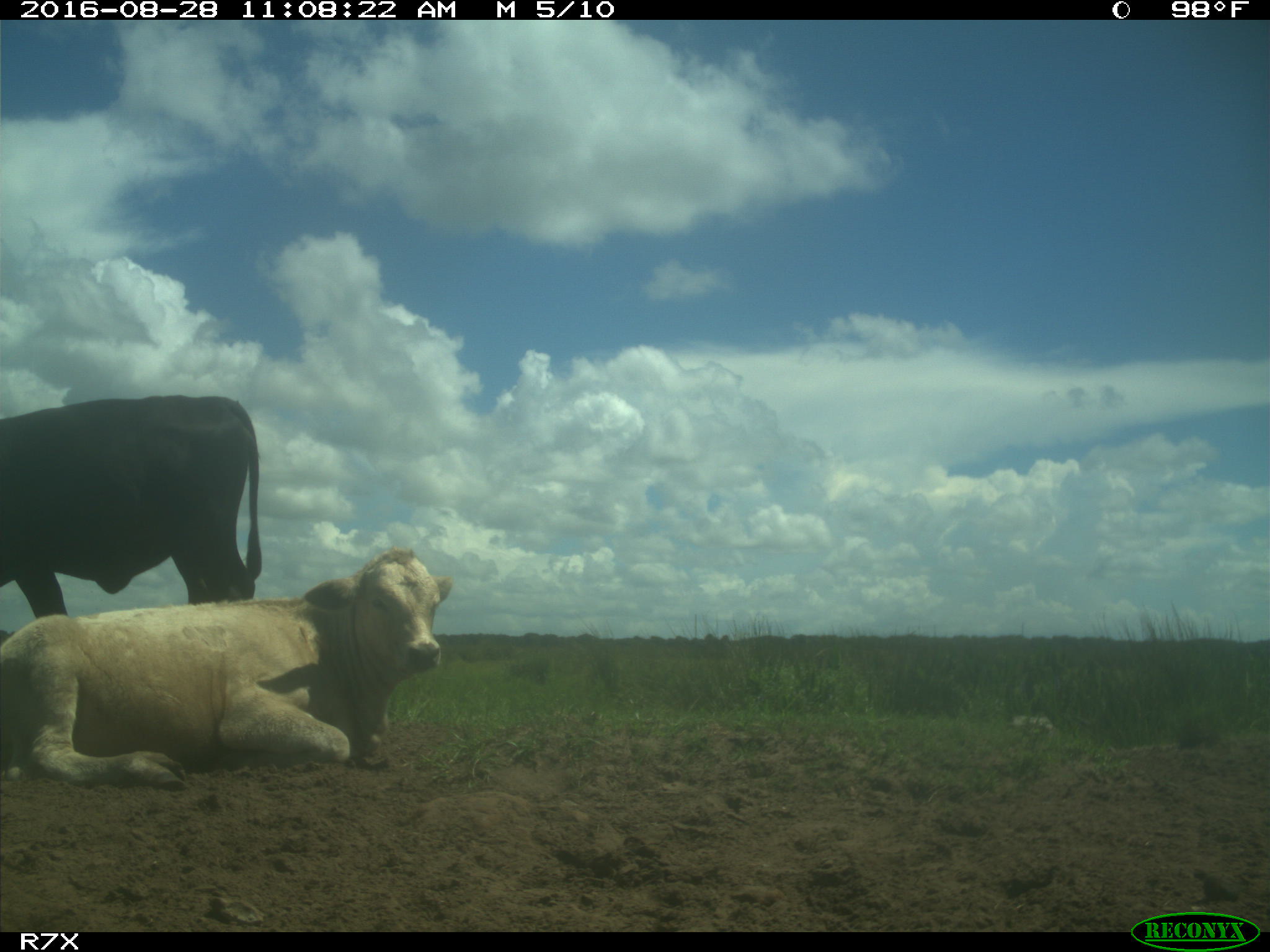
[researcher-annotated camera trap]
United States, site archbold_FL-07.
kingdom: Animalia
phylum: Chordata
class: Mammalia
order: Artiodactyla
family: Bovidae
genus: Bos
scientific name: Bos taurus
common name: domestic cow